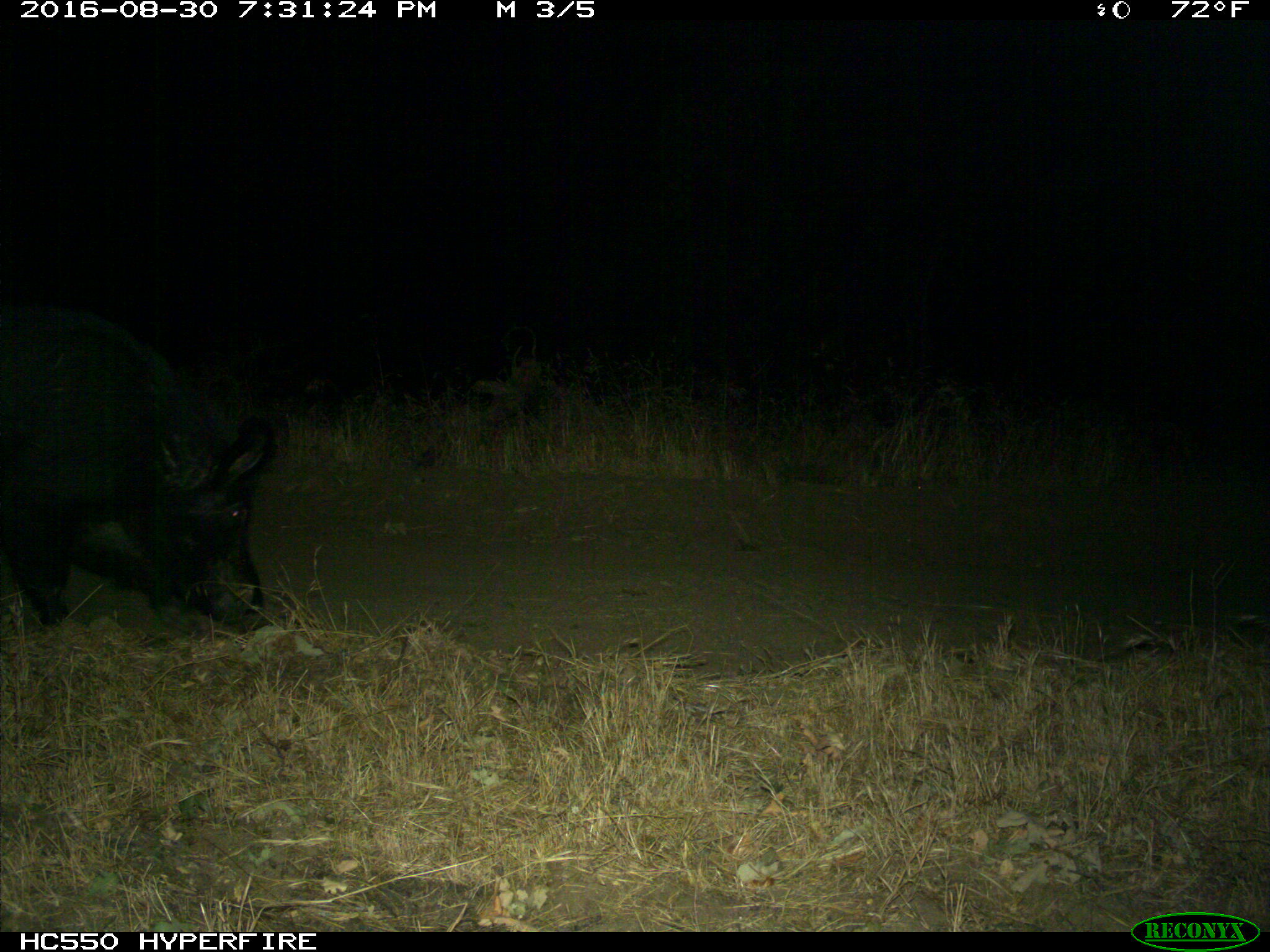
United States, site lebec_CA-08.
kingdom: Animalia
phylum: Chordata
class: Mammalia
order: Artiodactyla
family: Suidae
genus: Sus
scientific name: Sus scrofa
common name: wild boar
Sus scrofa (wild boar).